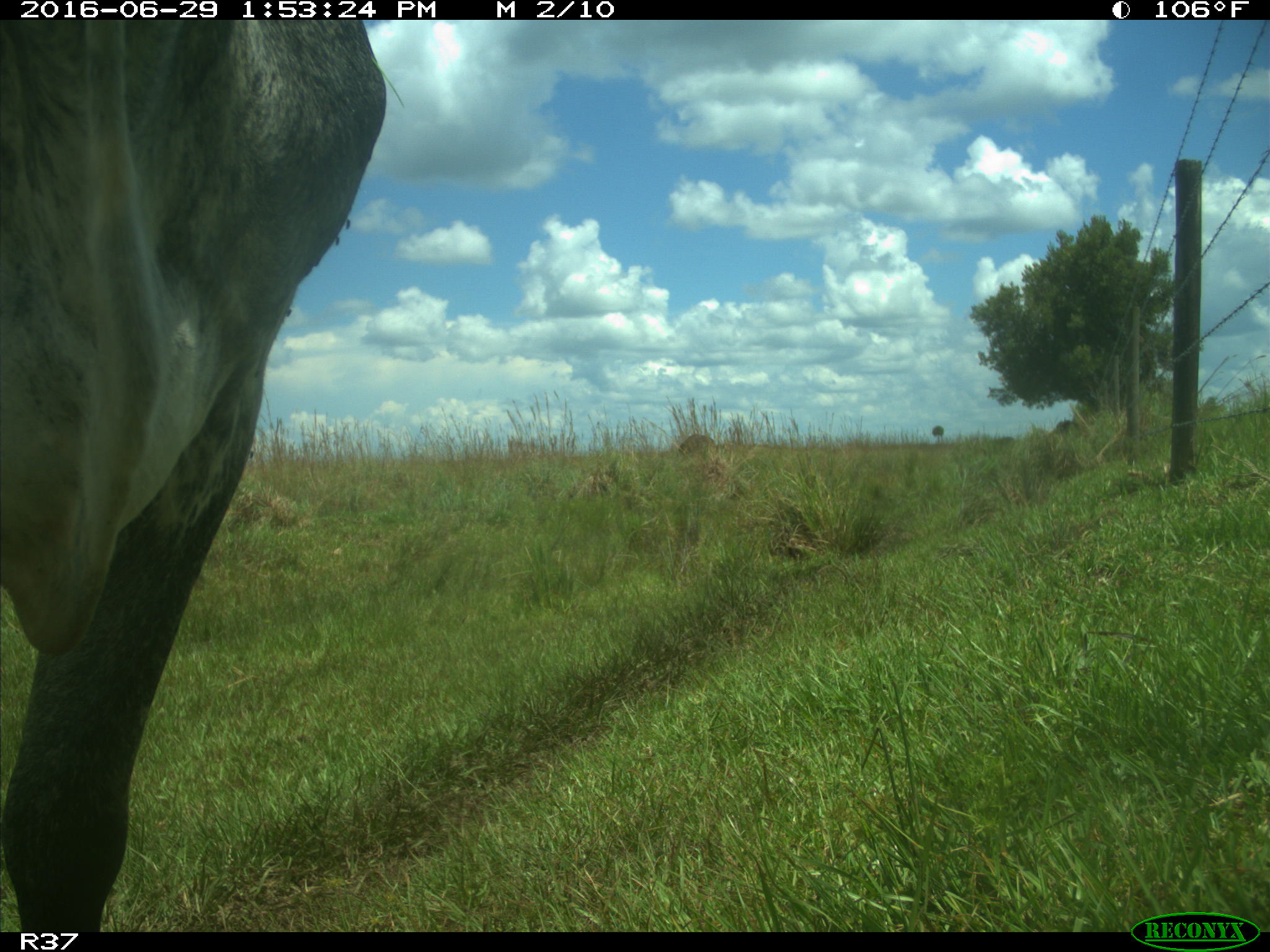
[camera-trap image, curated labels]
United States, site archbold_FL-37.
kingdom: Animalia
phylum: Chordata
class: Mammalia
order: Artiodactyla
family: Bovidae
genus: Bos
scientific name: Bos taurus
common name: domestic cow